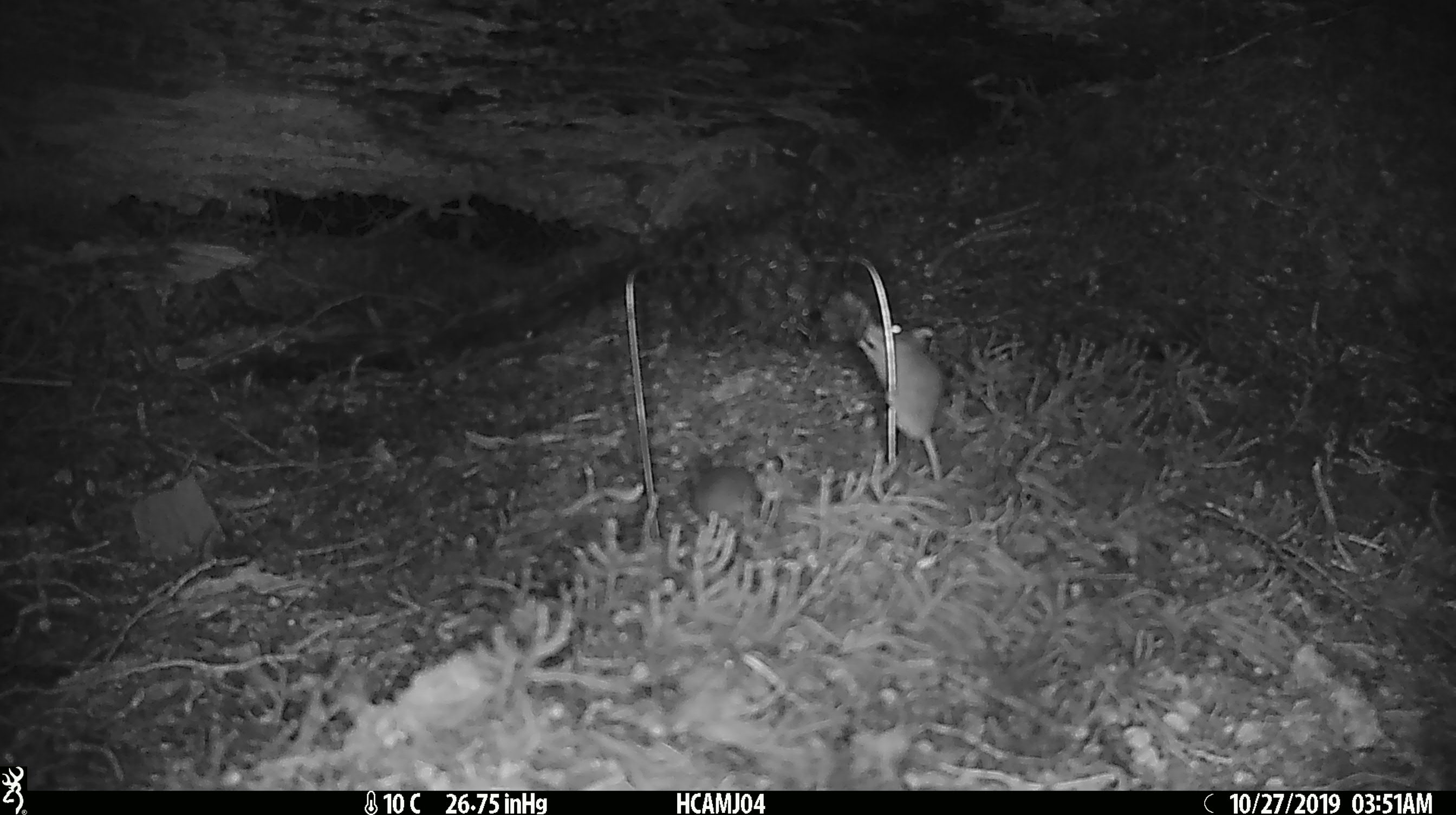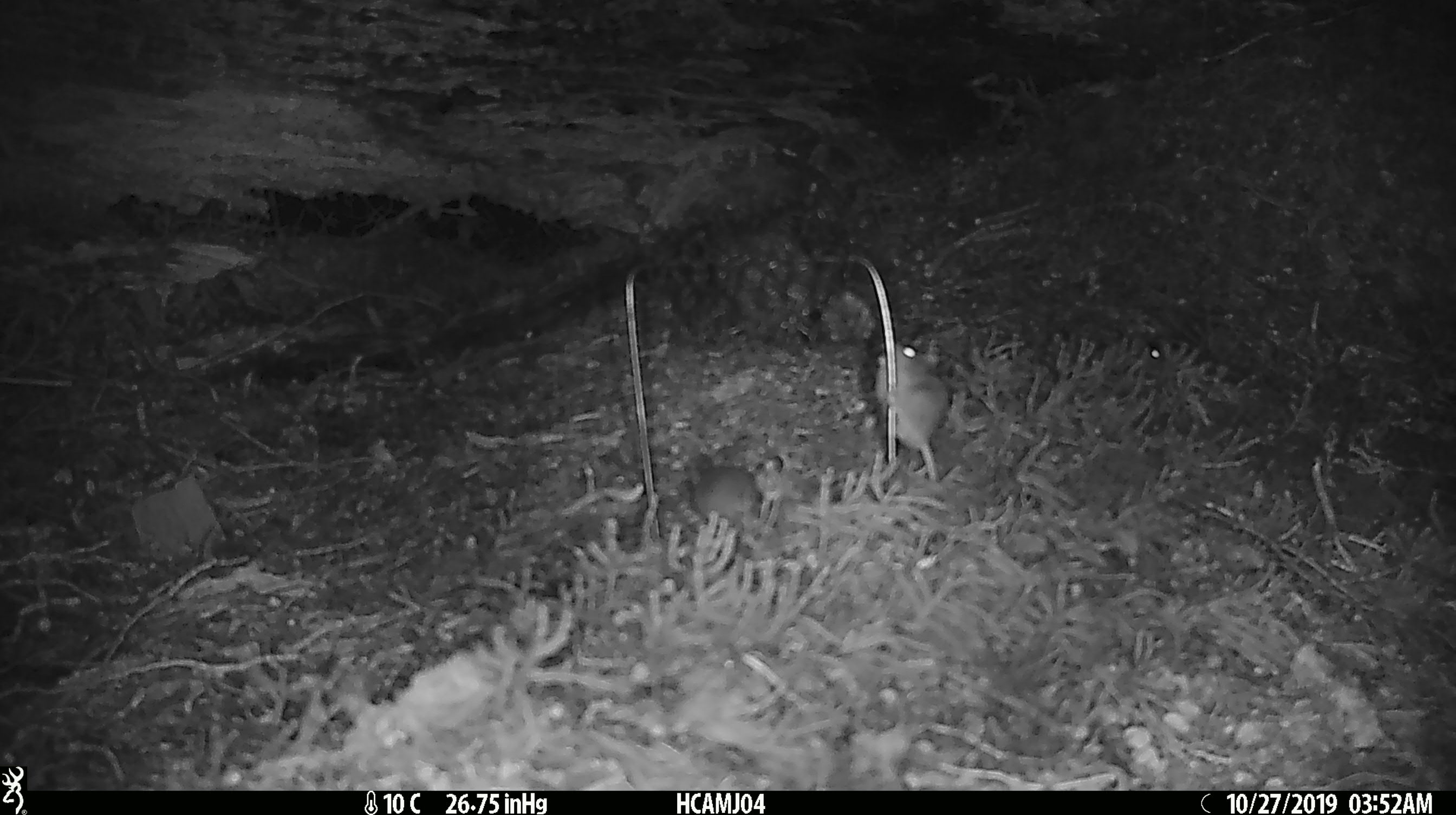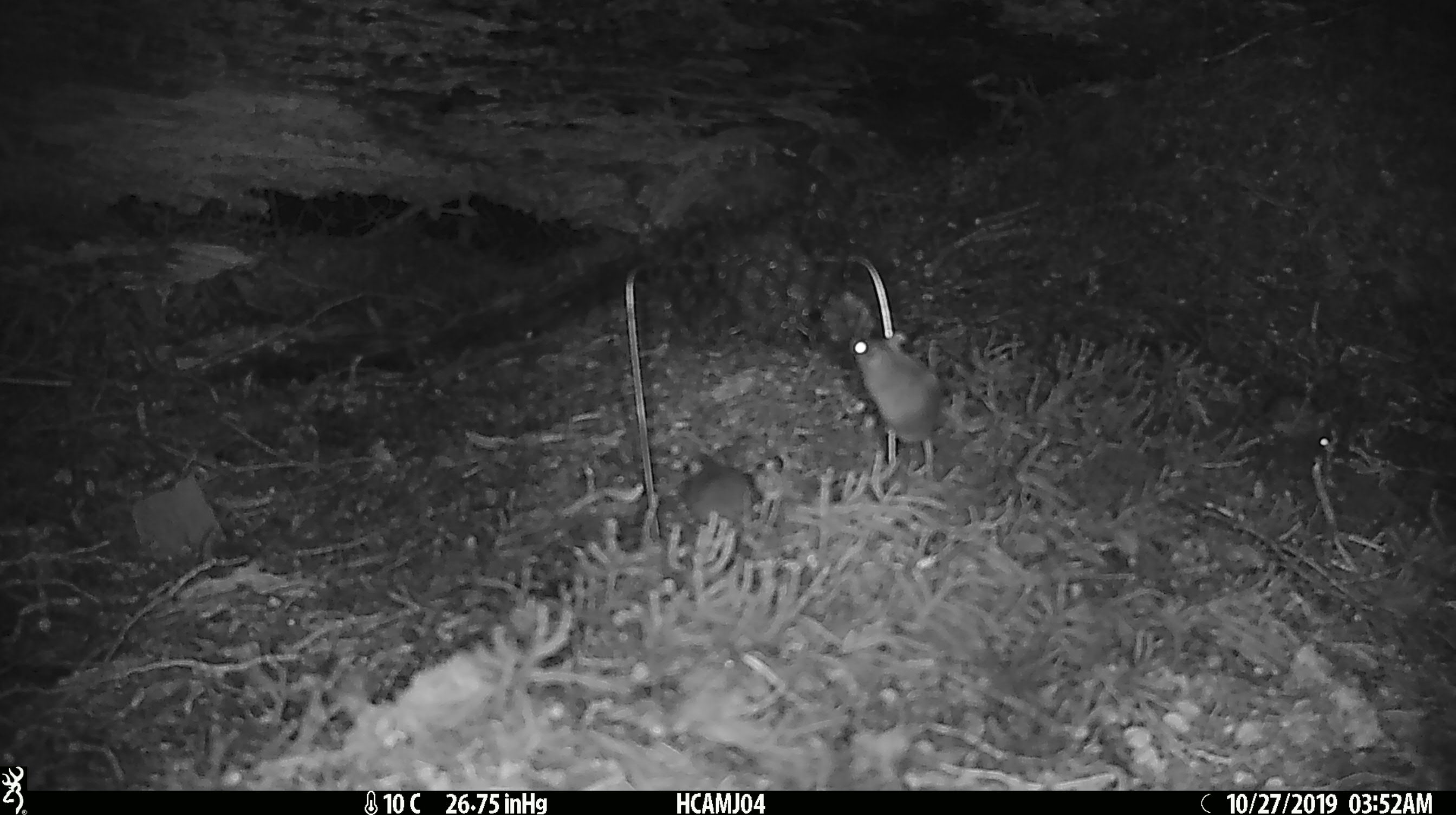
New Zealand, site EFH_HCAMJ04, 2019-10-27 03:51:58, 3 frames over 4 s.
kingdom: Animalia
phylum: Chordata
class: Mammalia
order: Rodentia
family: Muridae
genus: Mus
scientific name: Mus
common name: mouse